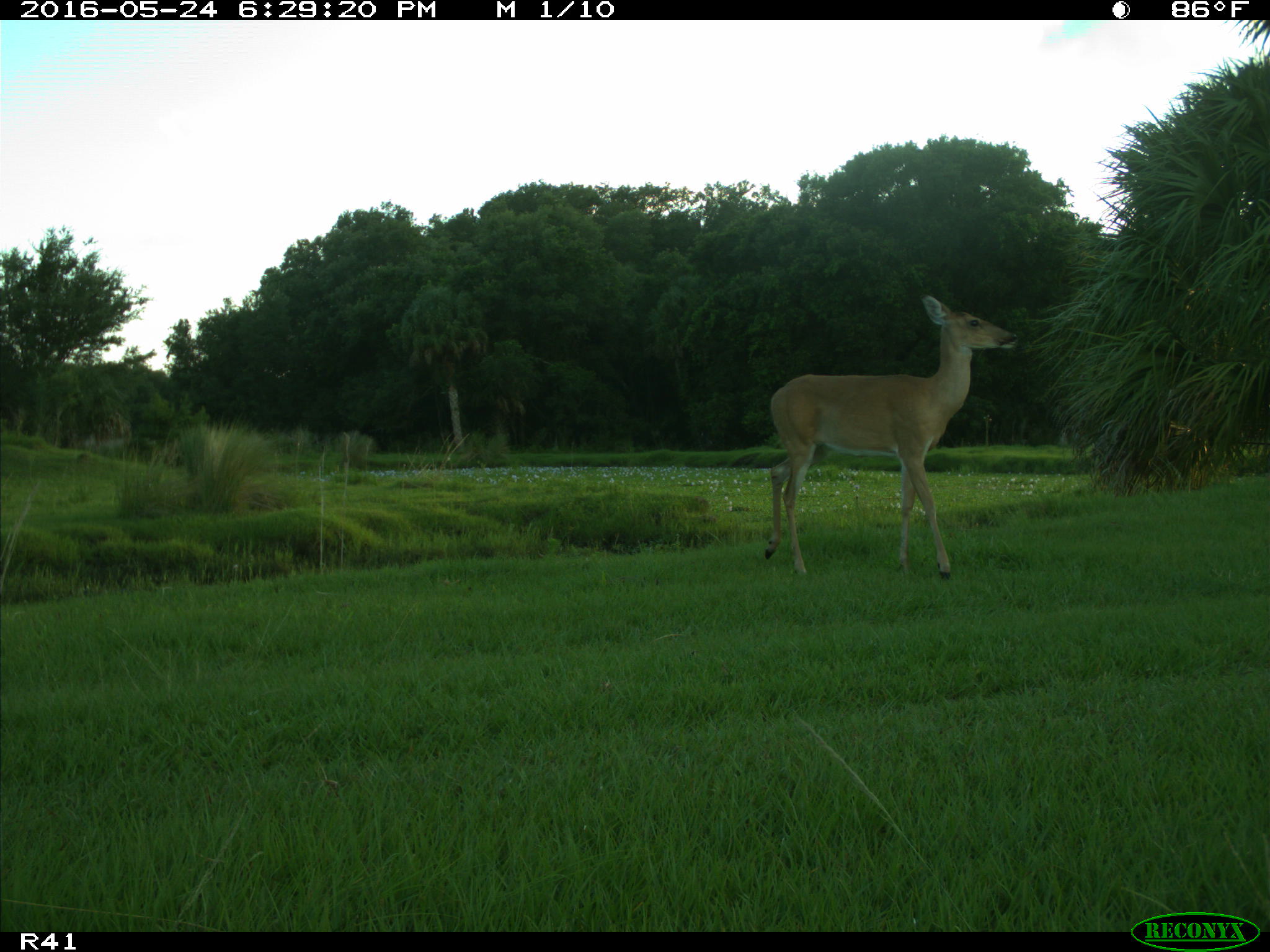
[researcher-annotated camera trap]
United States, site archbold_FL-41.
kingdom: Animalia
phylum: Chordata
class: Mammalia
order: Artiodactyla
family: Cervidae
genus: Odocoileus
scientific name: Odocoileus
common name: deer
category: unidentified deer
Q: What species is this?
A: Unidentified deer (deer) (Odocoileus).